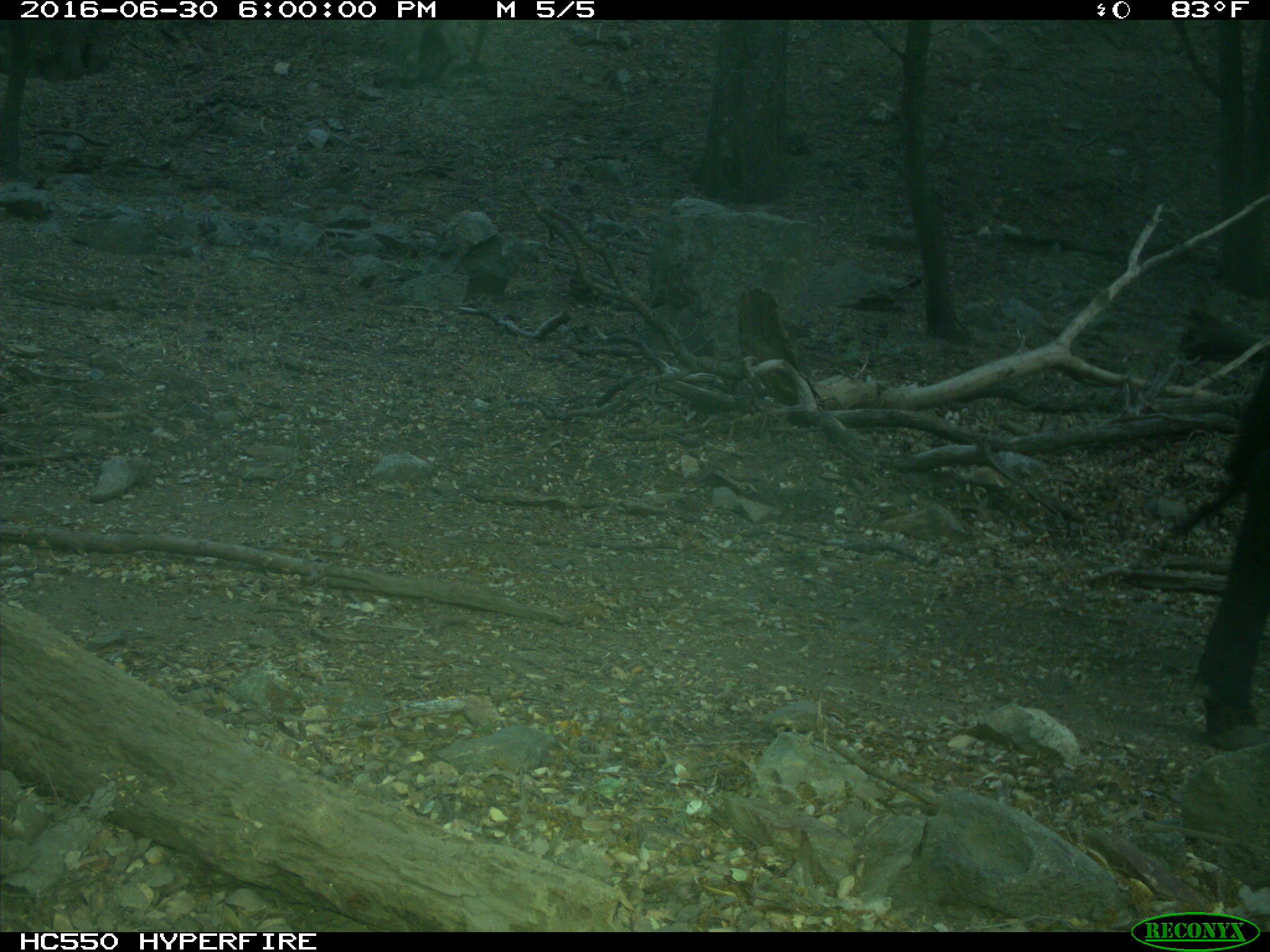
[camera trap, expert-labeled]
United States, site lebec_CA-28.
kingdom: Animalia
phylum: Chordata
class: Mammalia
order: Artiodactyla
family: Bovidae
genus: Bos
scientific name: Bos taurus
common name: domestic cow